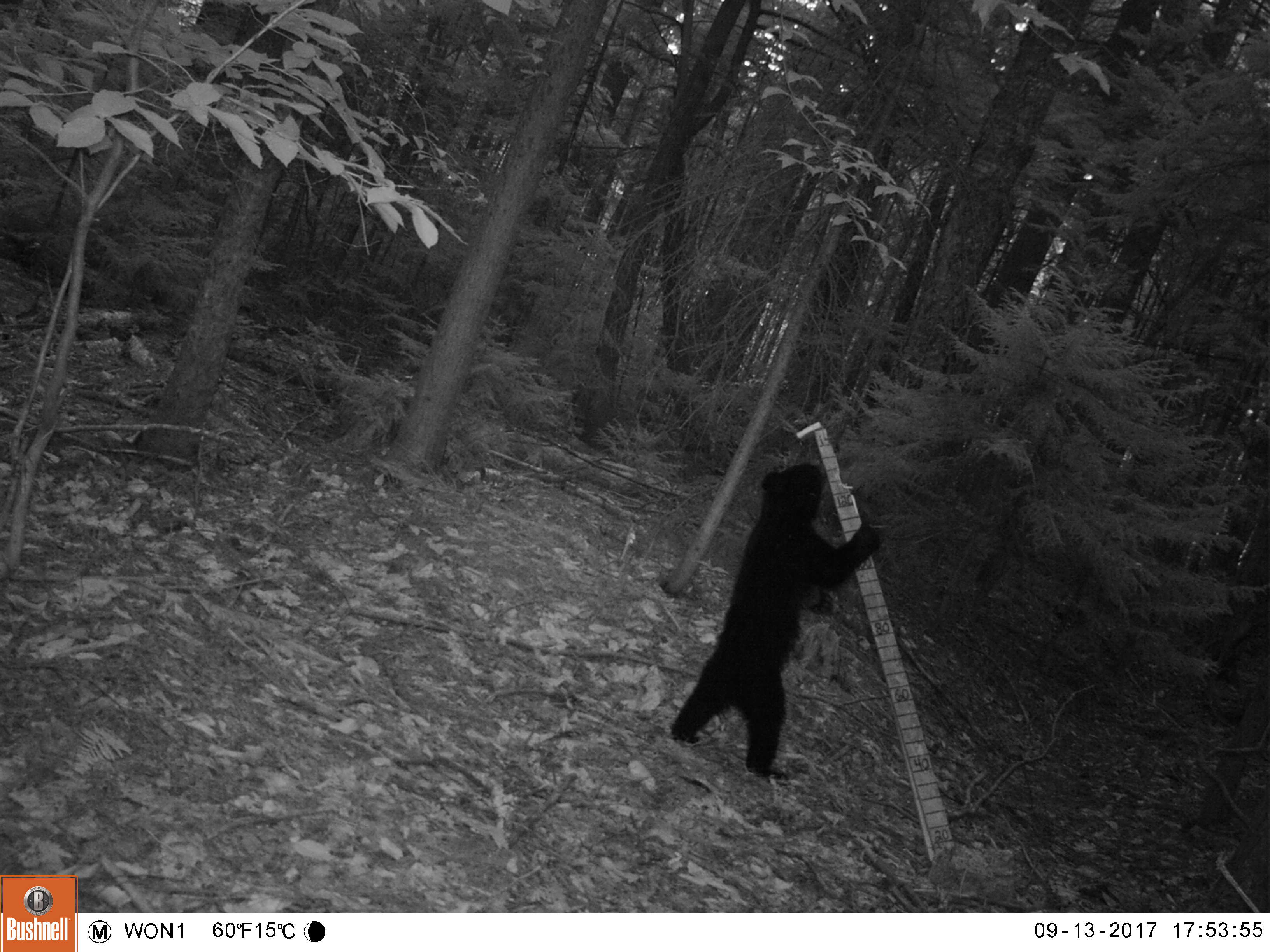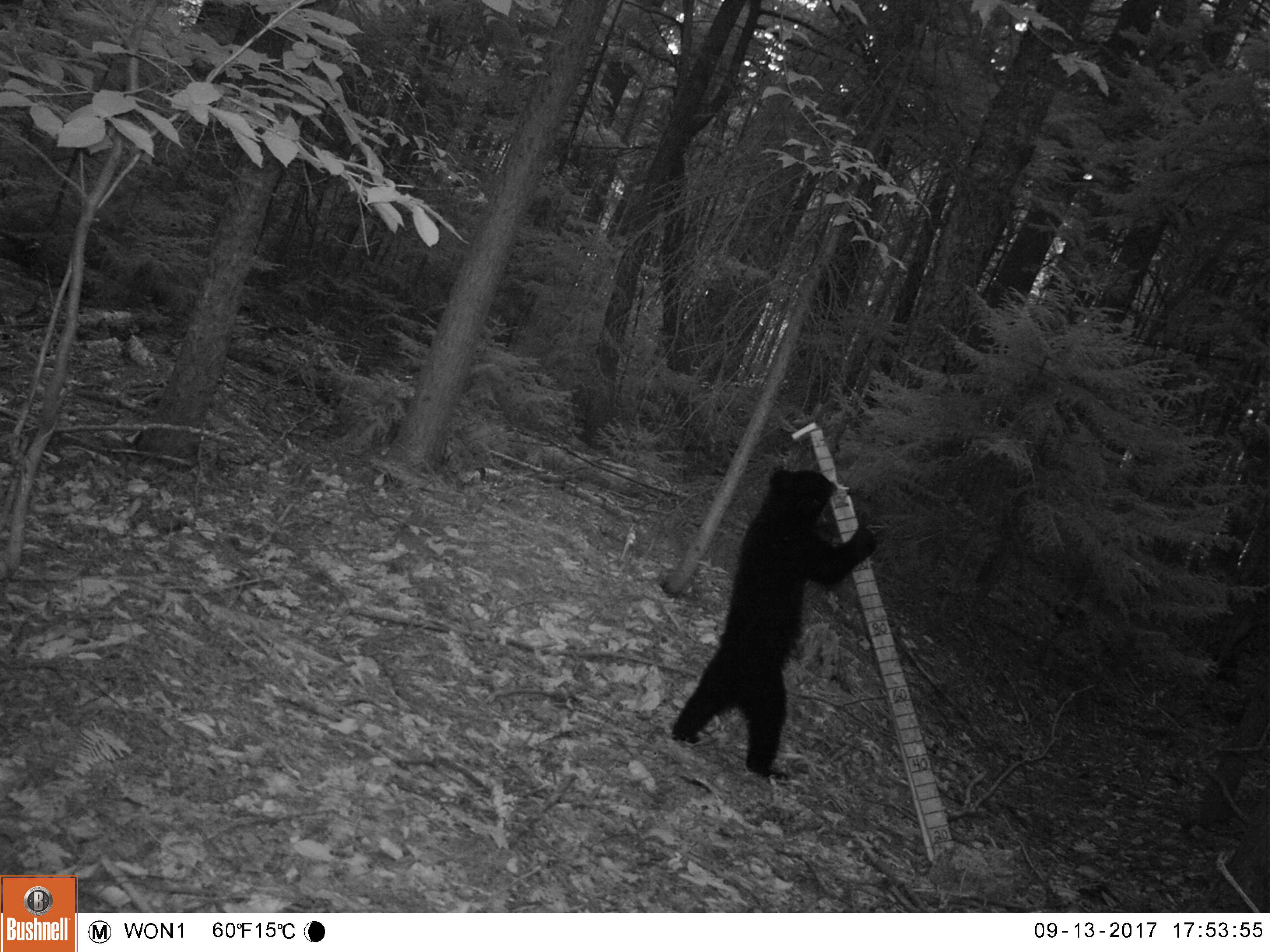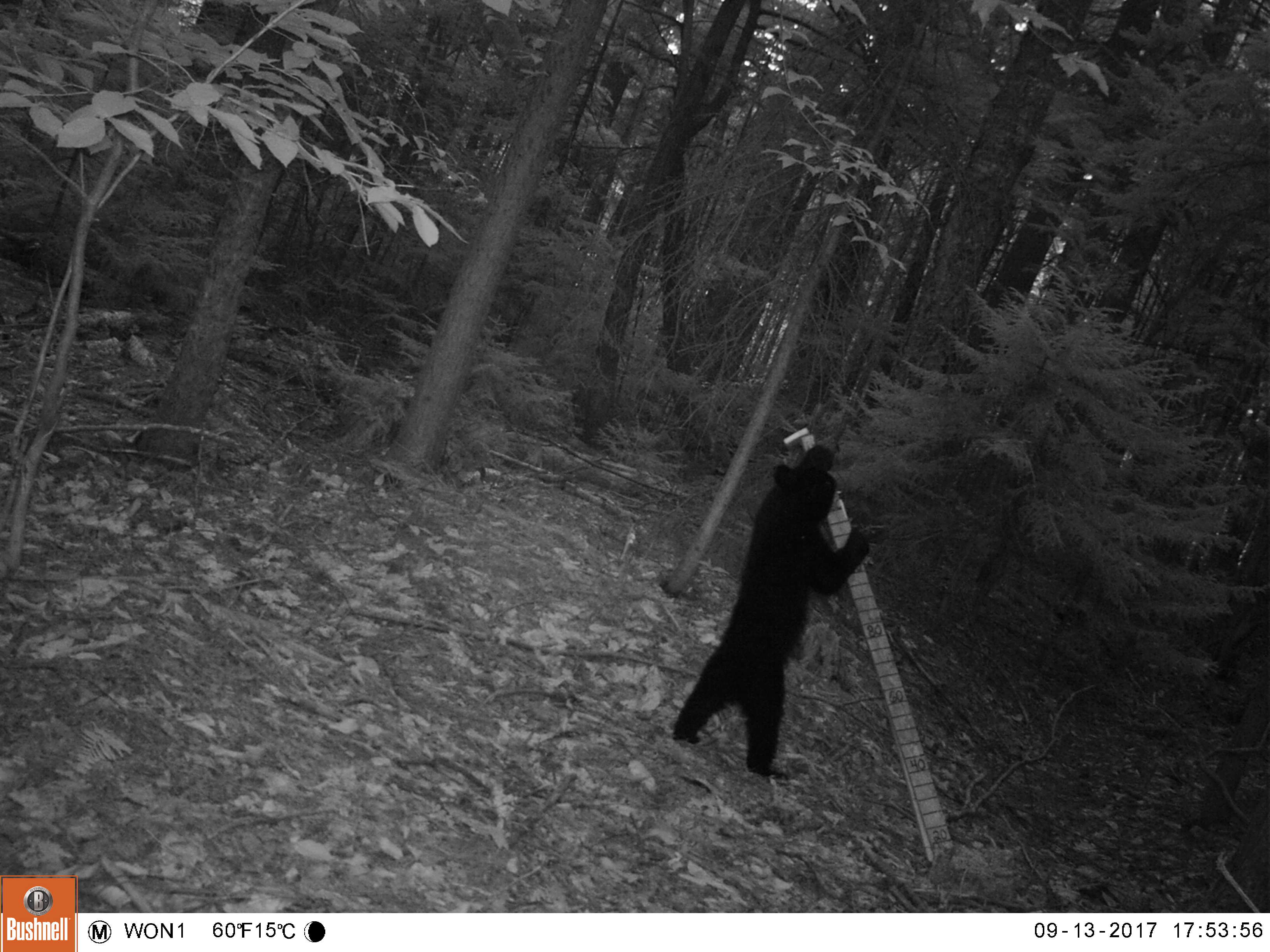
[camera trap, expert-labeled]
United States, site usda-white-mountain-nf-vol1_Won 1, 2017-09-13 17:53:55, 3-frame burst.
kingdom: Animalia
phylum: Chordata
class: Mammalia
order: Carnivora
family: Ursidae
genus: Ursus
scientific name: Ursus americanus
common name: black bear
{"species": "black bear (Ursus americanus)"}